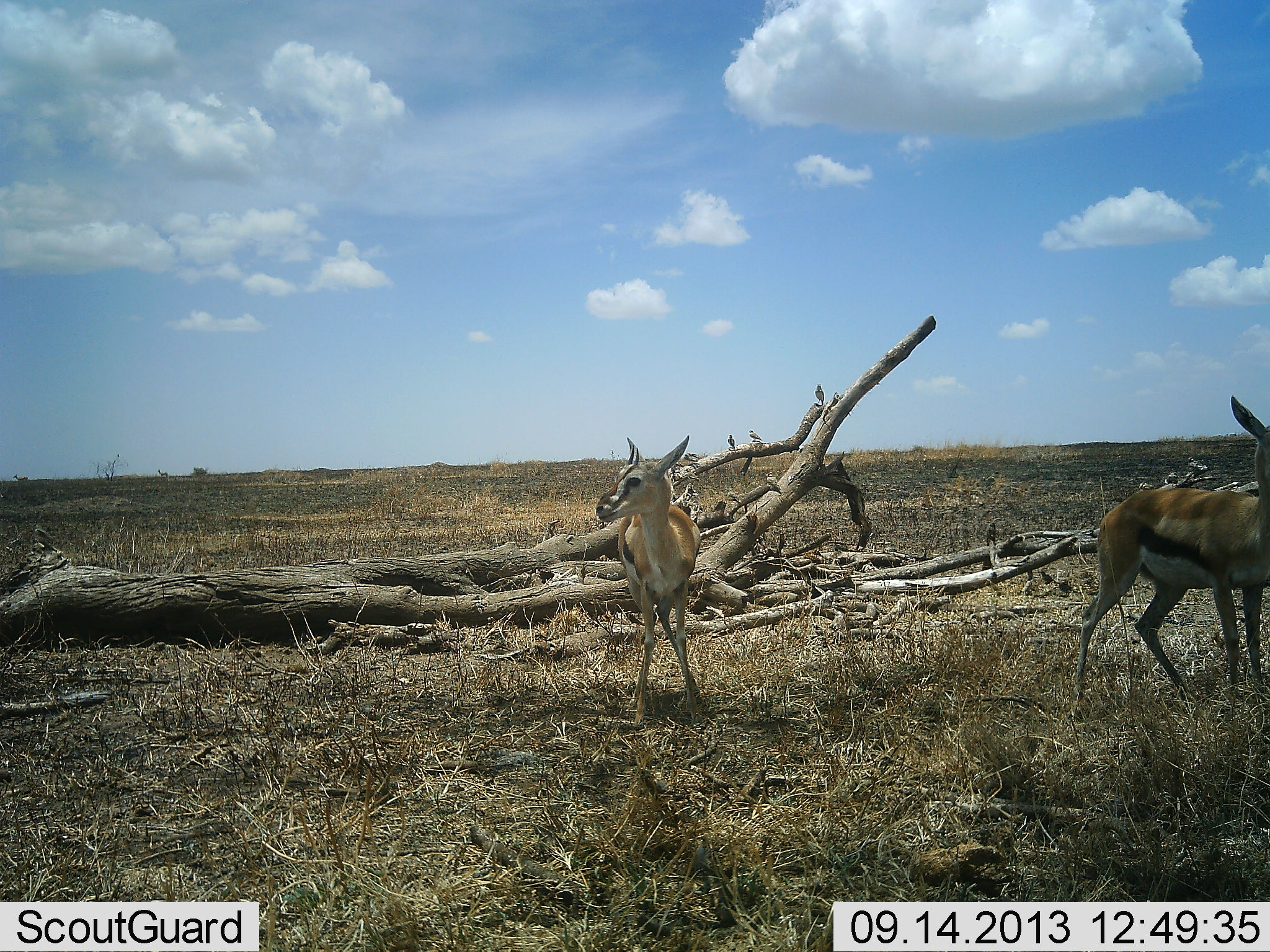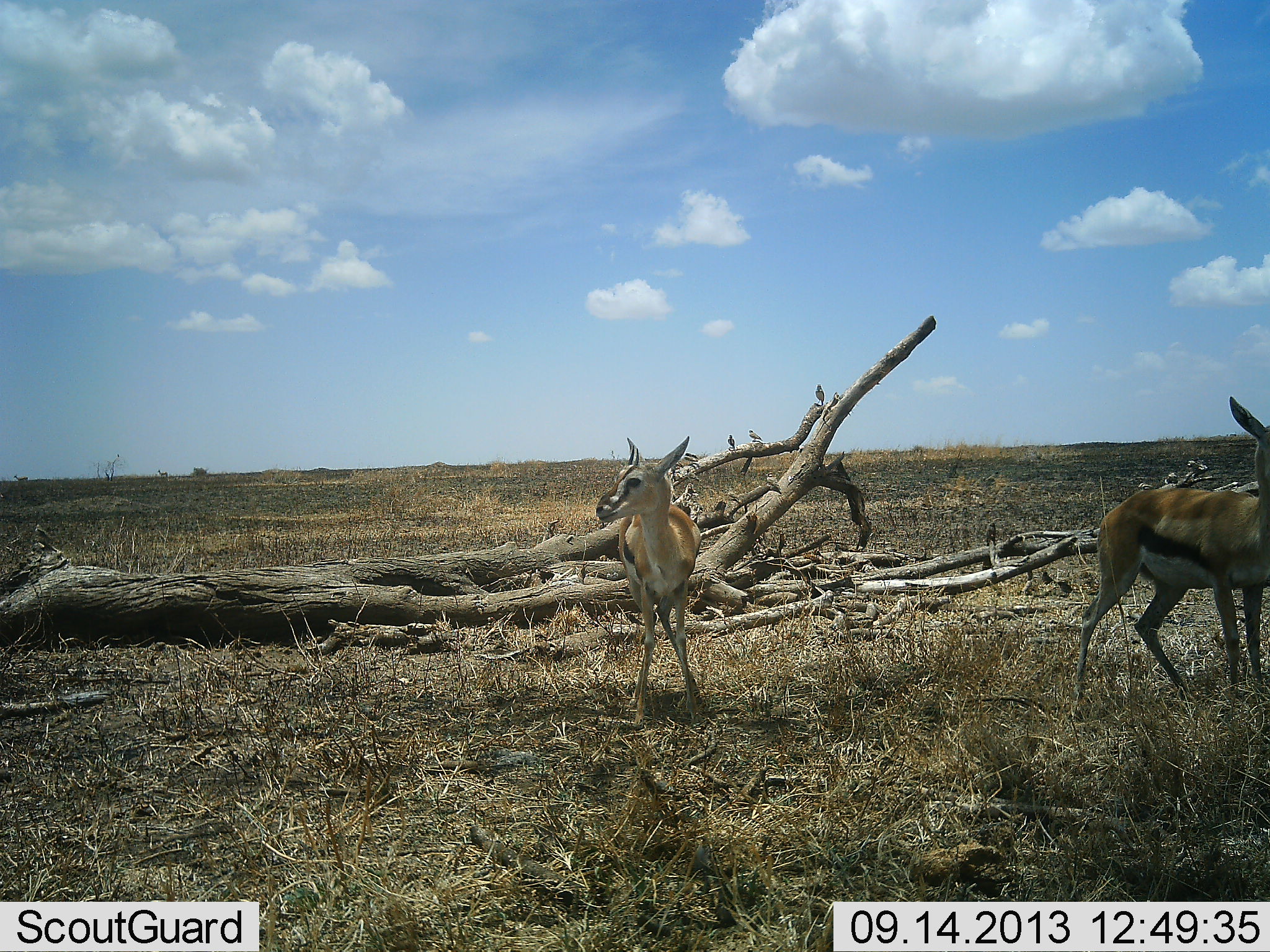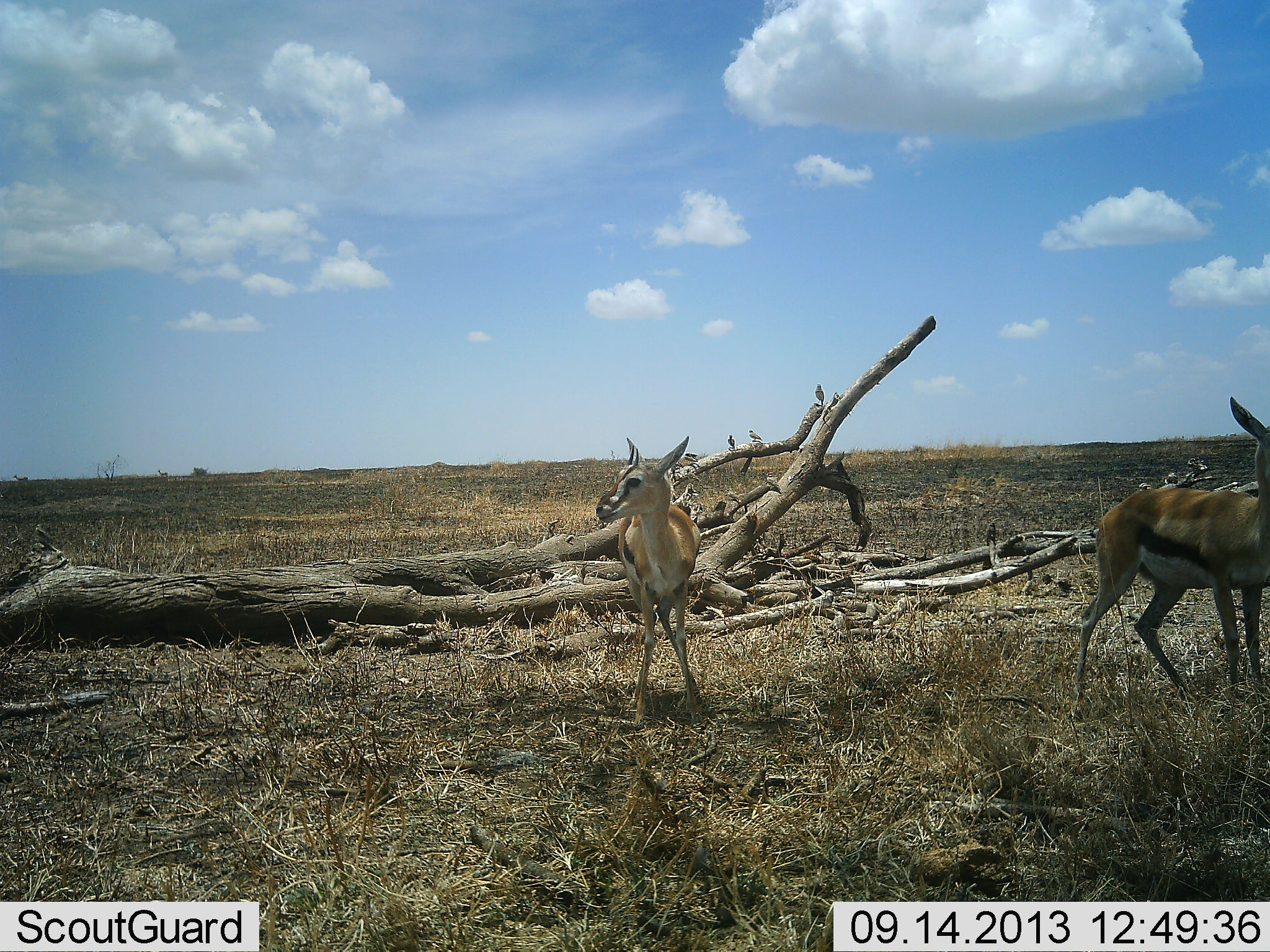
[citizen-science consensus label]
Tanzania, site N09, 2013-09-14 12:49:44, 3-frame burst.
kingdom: Animalia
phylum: Chordata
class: Mammalia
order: Artiodactyla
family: Bovidae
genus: Eudorcas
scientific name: Eudorcas thomsonii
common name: thomson's gazelle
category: gazellethomsons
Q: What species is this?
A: Gazellethomsons (thomson's gazelle) (Eudorcas thomsonii).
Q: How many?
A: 2.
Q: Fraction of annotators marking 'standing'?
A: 100%.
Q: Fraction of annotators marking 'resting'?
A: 0%.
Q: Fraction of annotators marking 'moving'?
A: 8%.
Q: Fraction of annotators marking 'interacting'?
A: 0%.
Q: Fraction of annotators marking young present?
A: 0%.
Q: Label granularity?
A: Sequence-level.